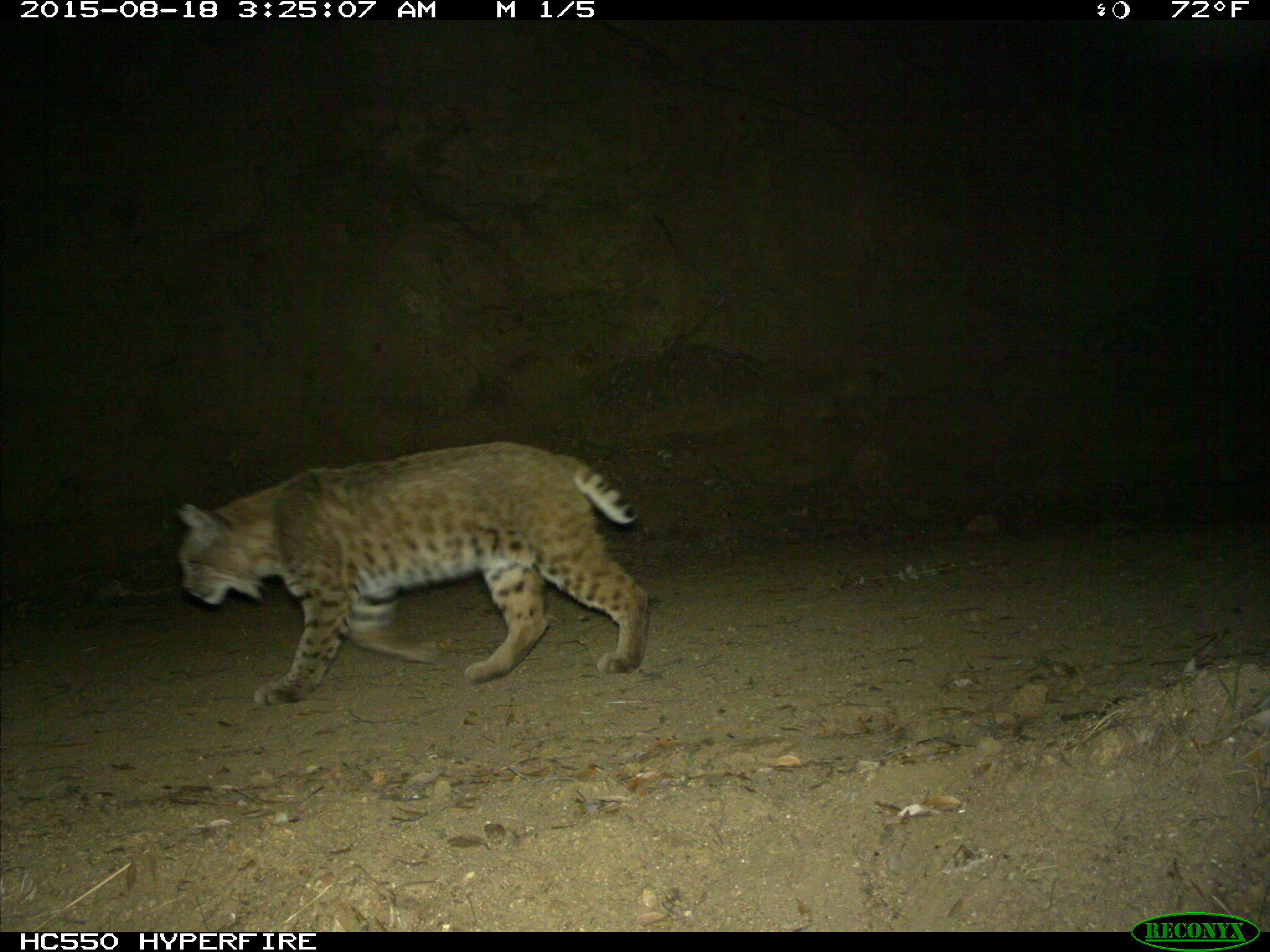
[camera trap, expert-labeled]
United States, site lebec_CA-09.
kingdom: Animalia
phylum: Chordata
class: Mammalia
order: Carnivora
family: Felidae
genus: Lynx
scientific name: Lynx rufus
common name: bobcat